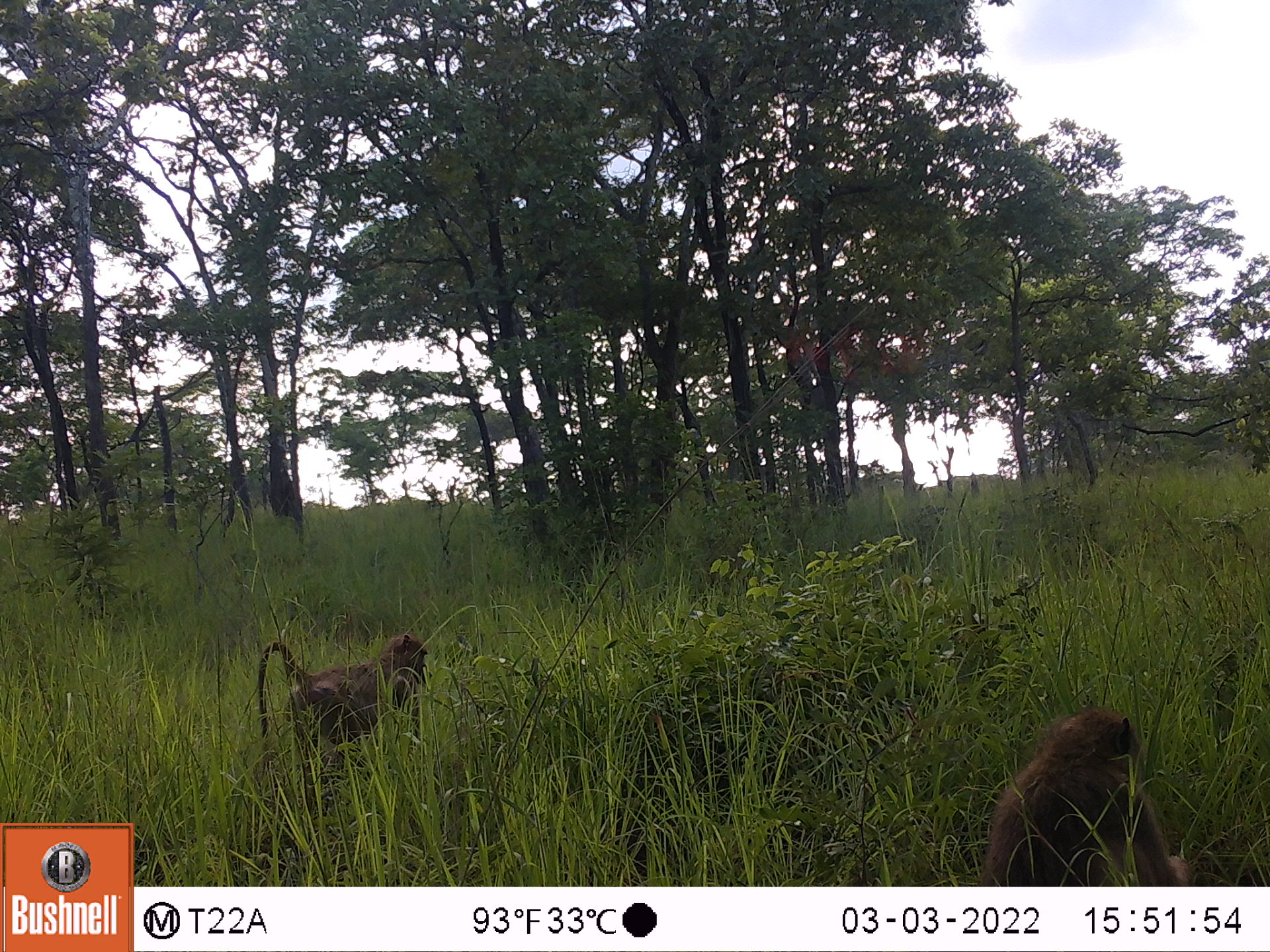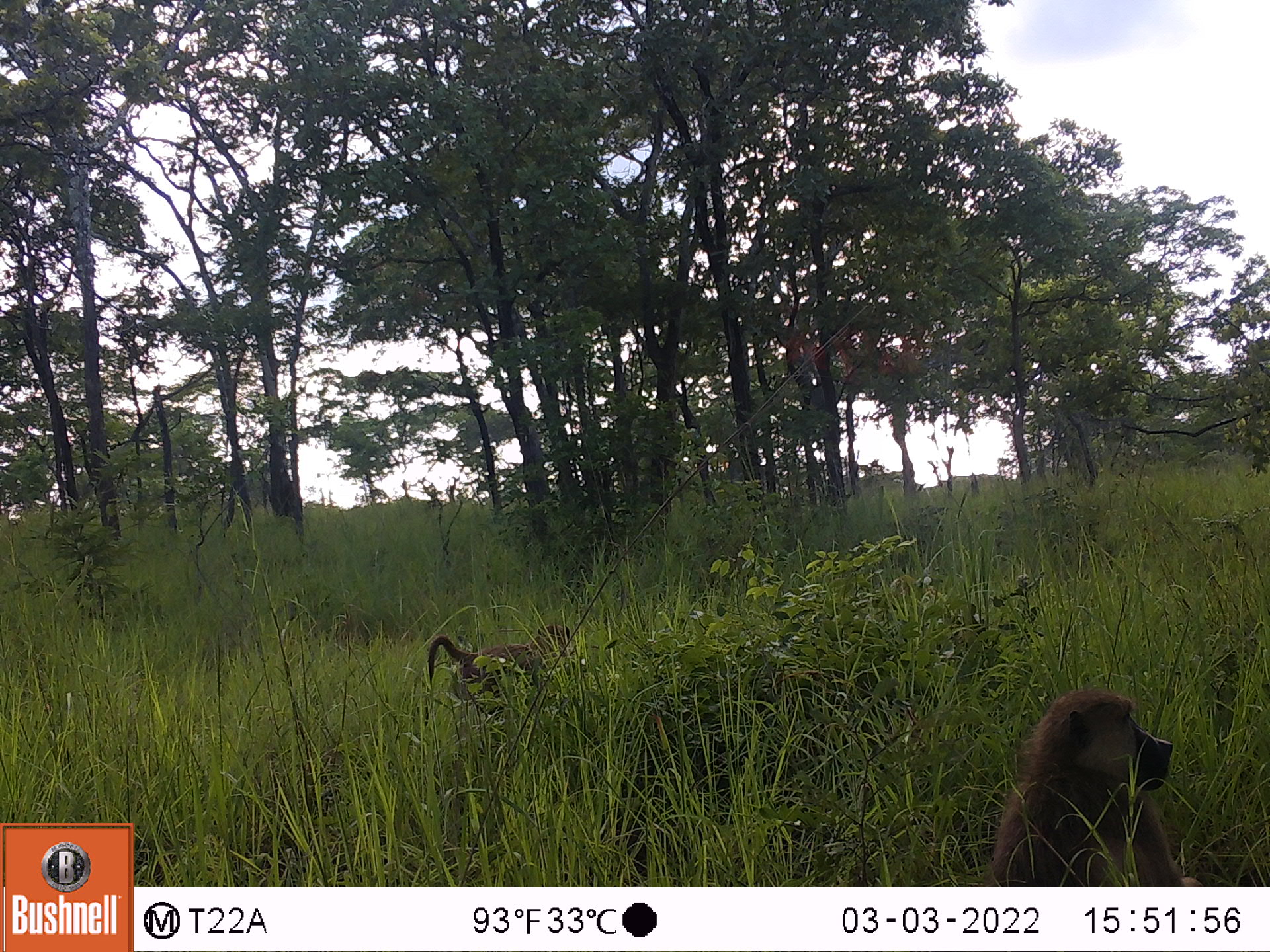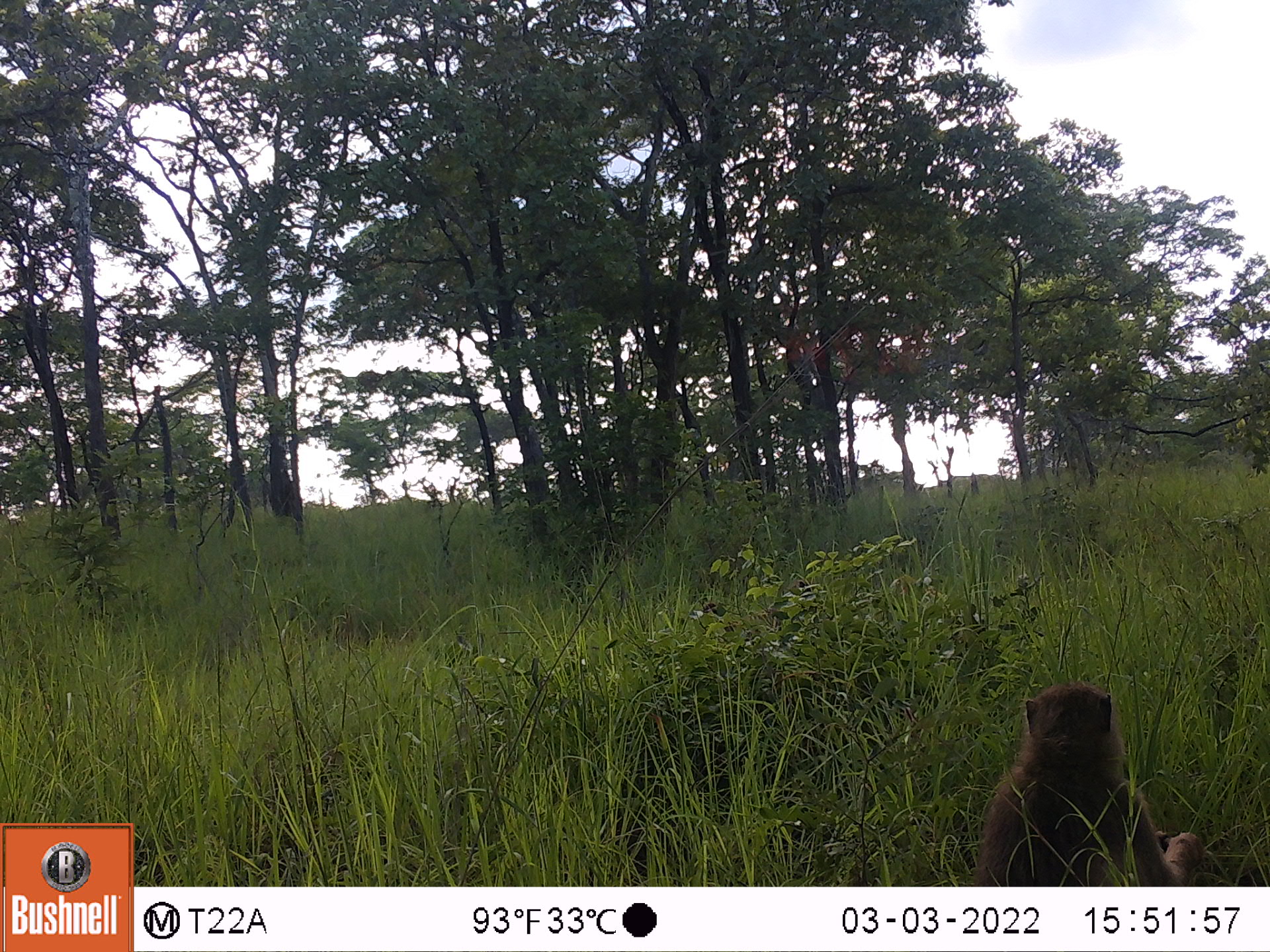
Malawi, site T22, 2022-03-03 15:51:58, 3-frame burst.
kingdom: Animalia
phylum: Chordata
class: Mammalia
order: Primates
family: Cercopithecidae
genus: Papio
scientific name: Papio cynocephalus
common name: yellow baboon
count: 2